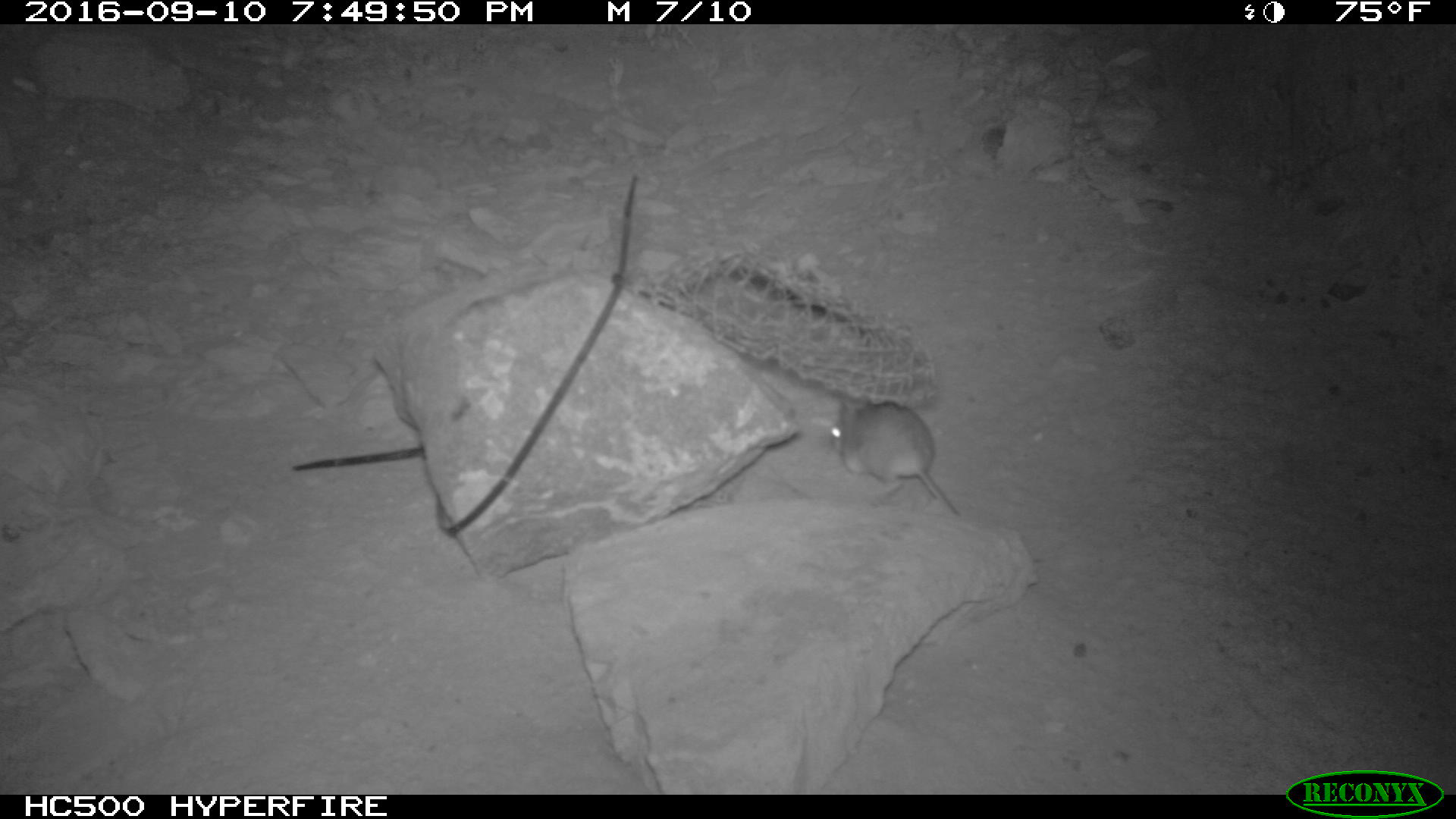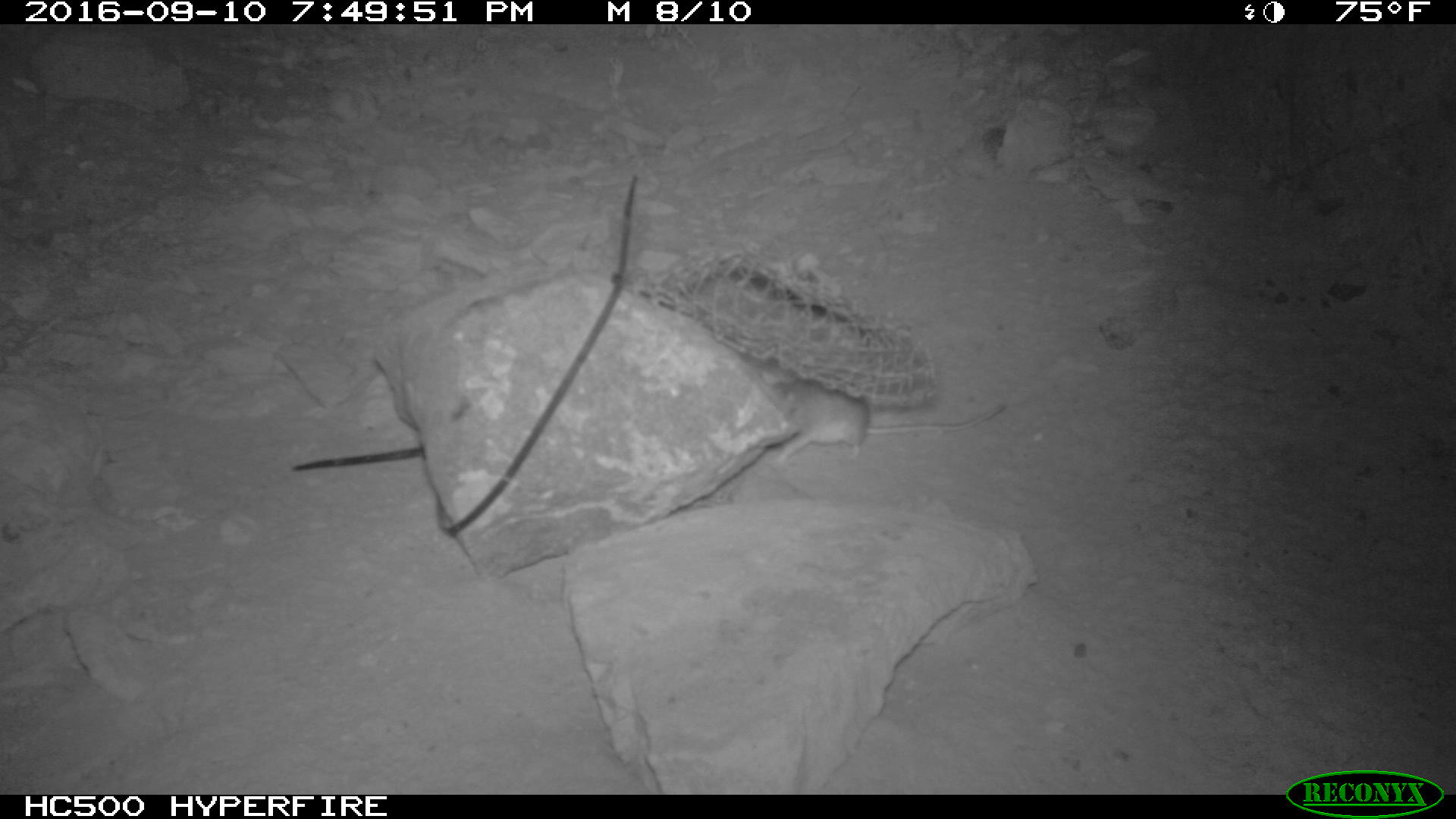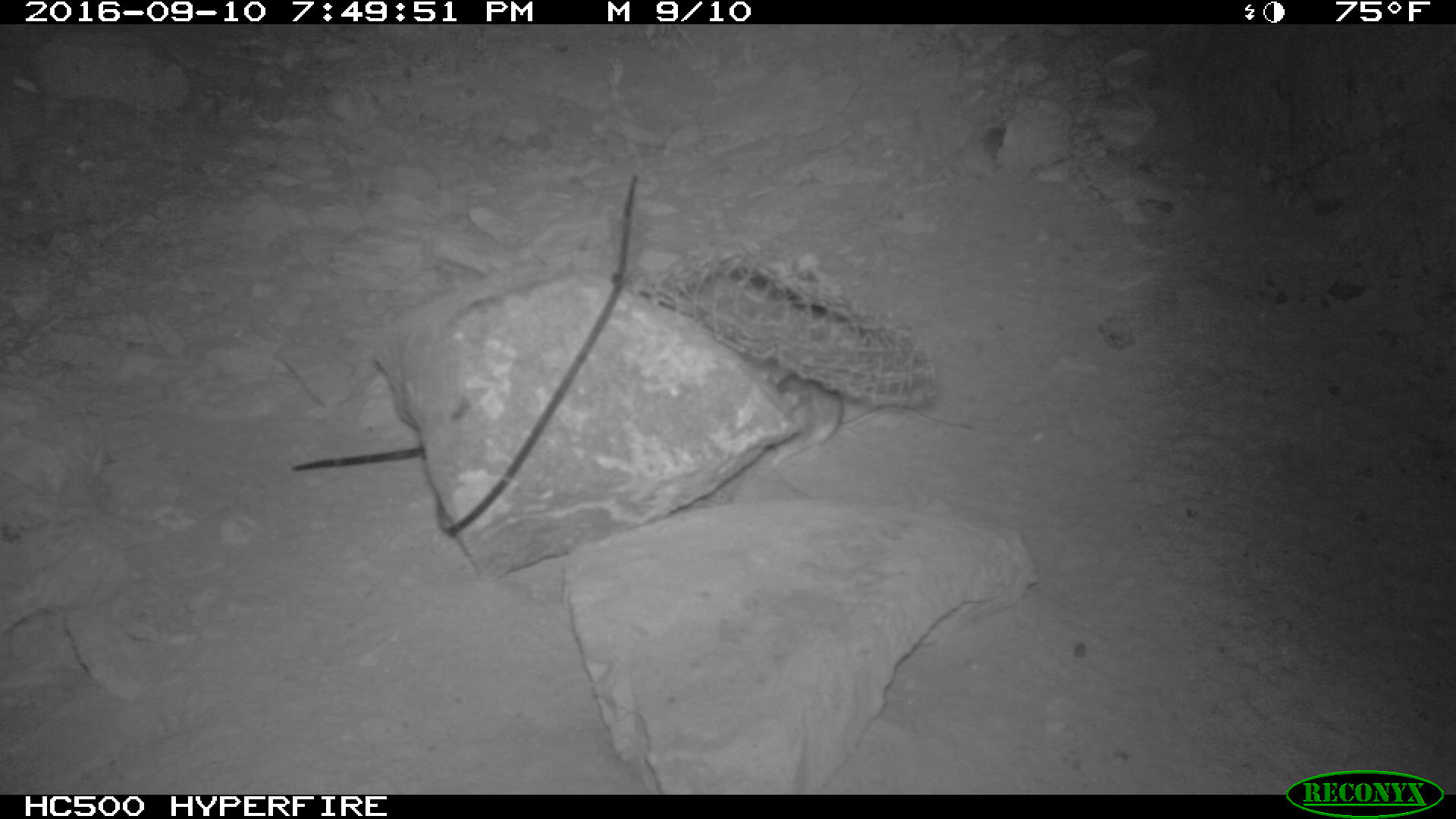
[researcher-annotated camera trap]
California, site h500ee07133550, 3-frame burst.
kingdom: Animalia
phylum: Chordata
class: Mammalia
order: Rodentia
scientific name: Rodentia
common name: rodent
Rodent (Rodentia).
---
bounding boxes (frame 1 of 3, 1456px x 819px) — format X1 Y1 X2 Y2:
rodent: 827 396 959 517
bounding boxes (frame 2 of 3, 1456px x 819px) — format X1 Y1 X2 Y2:
rodent: 753 357 1007 463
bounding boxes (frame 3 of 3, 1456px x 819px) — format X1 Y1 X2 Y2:
rodent: 773 372 972 469